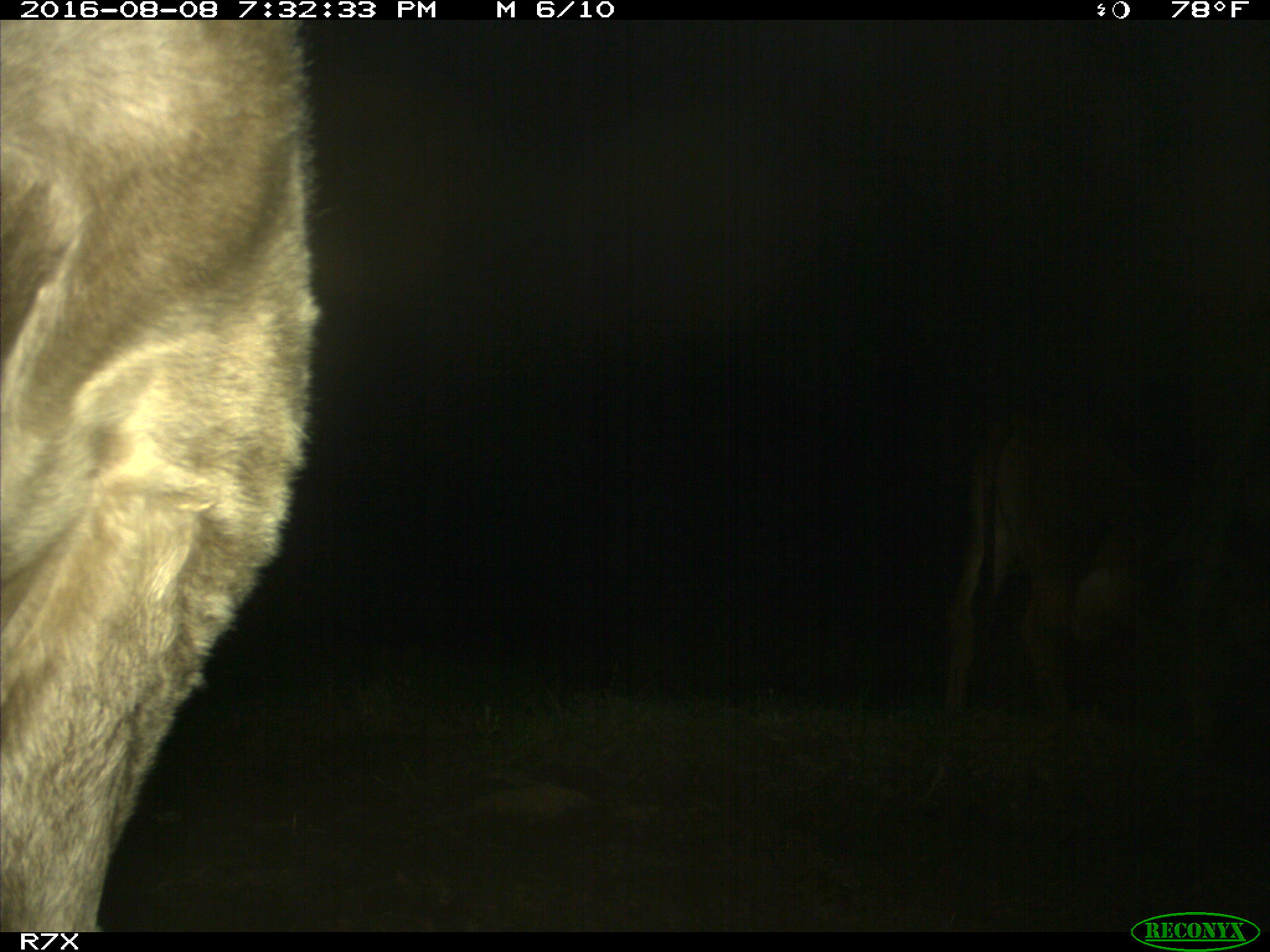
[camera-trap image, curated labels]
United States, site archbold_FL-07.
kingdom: Animalia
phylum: Chordata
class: Mammalia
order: Artiodactyla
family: Bovidae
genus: Bos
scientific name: Bos taurus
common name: domestic cow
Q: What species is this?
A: Bos taurus (domestic cow).